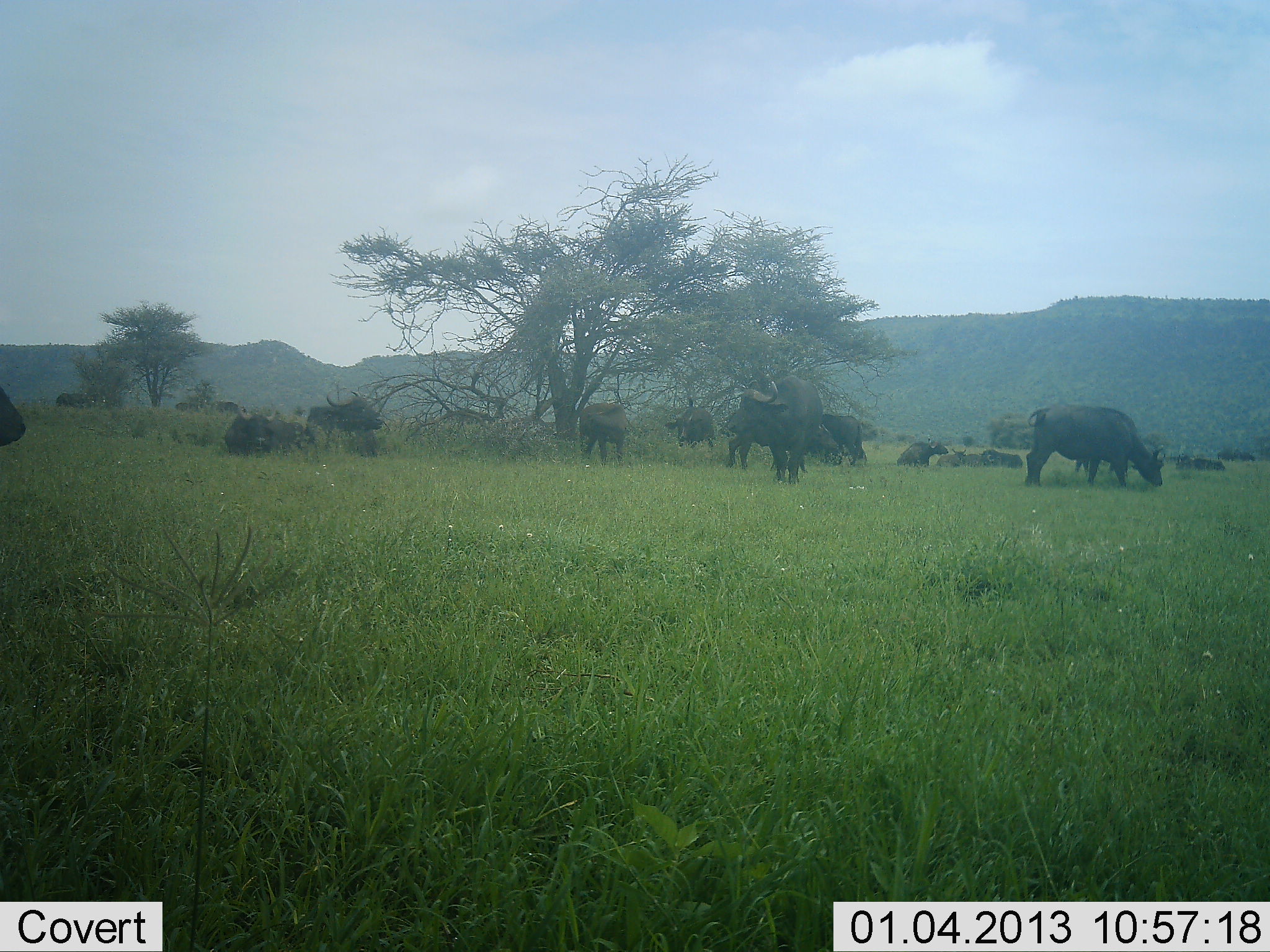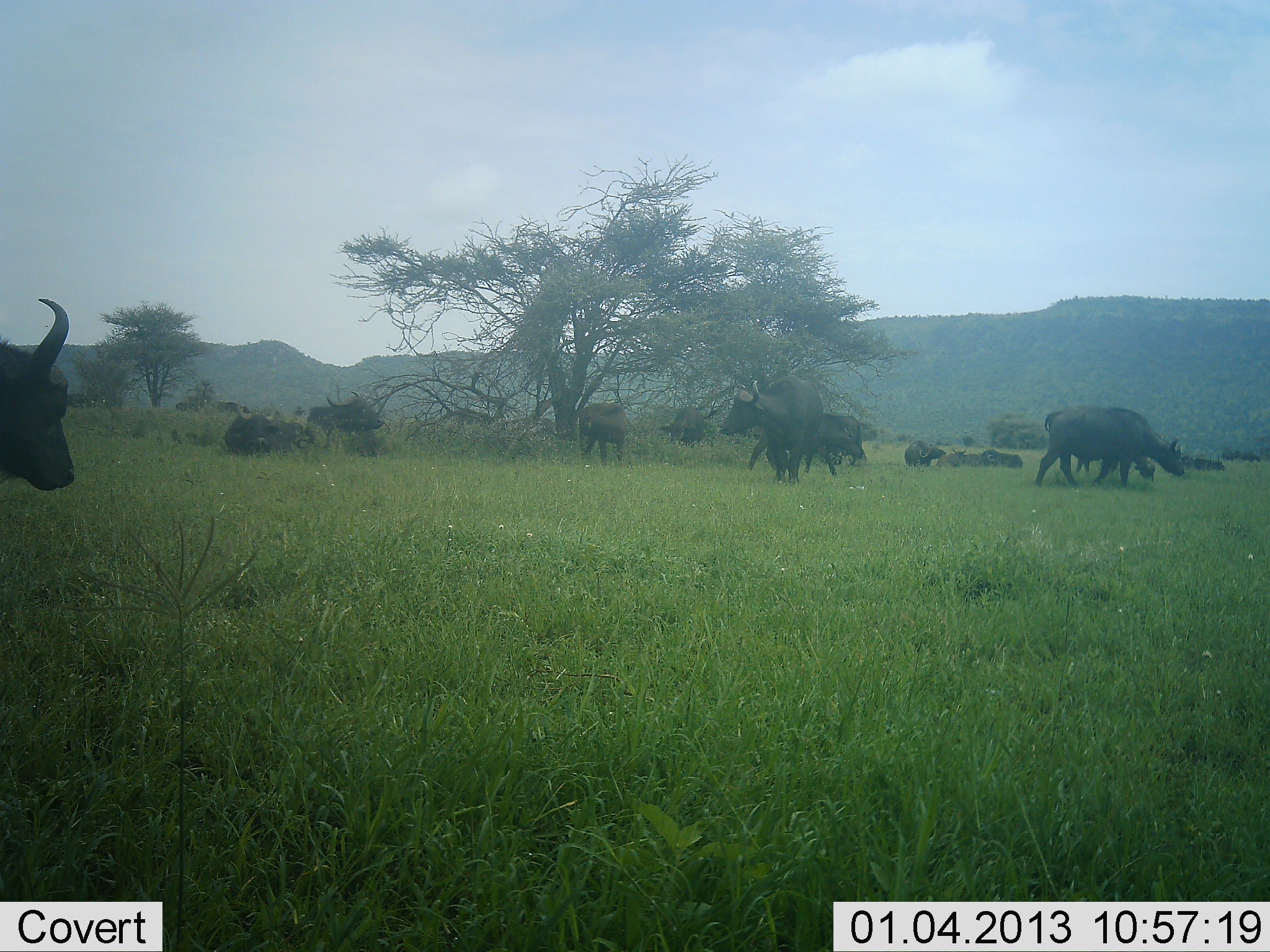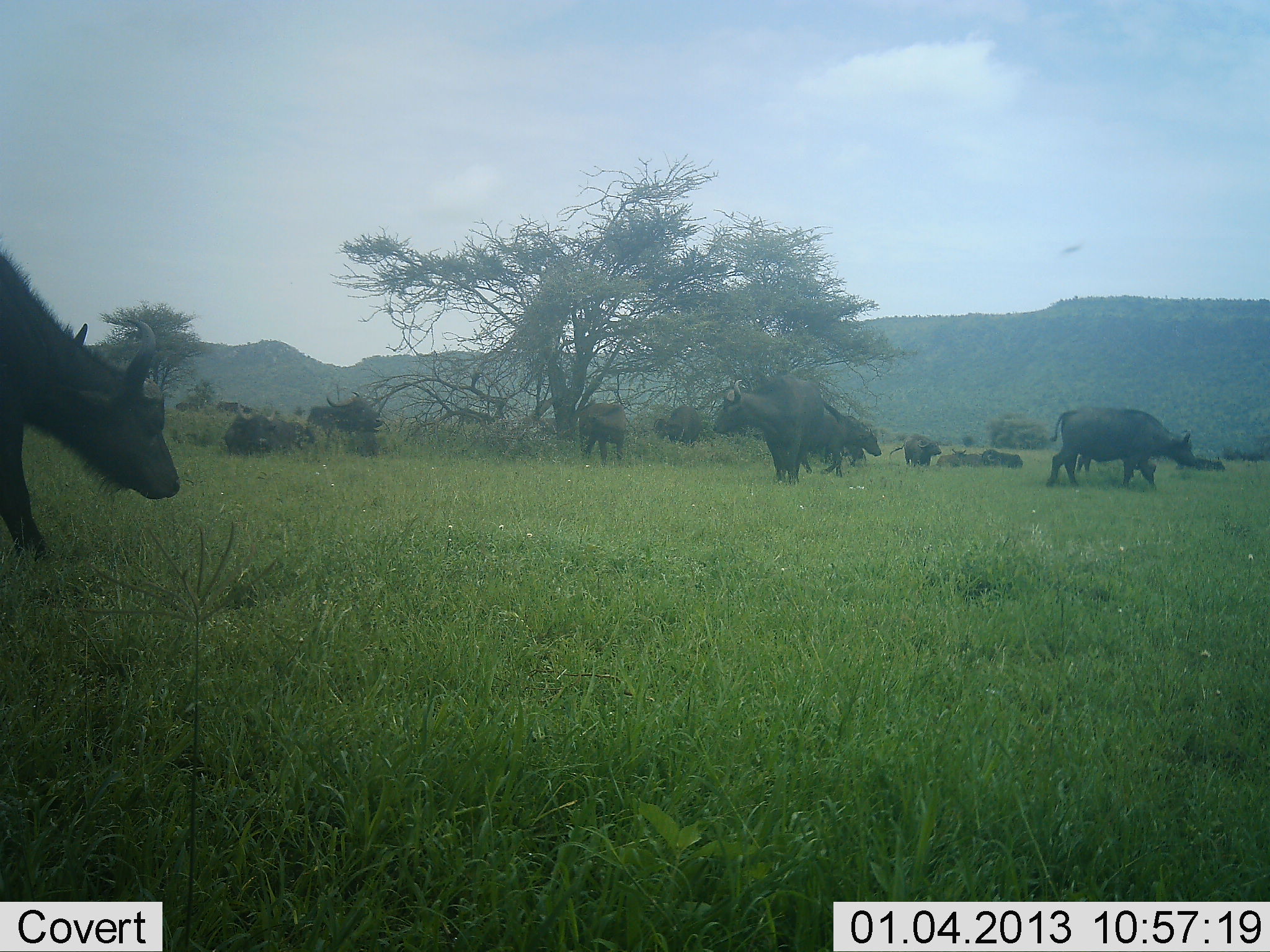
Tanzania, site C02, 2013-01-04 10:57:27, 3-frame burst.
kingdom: Animalia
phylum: Chordata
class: Mammalia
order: Artiodactyla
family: Bovidae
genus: Syncerus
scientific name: Syncerus caffer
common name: cape buffalo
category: buffalo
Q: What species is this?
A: Buffalo (cape buffalo) (Syncerus caffer).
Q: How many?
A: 11-50.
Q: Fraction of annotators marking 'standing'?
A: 77%.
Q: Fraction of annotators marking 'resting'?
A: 82%.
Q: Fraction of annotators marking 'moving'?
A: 77%.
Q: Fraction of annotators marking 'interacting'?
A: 9%.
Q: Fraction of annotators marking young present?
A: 27%.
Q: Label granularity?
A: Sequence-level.